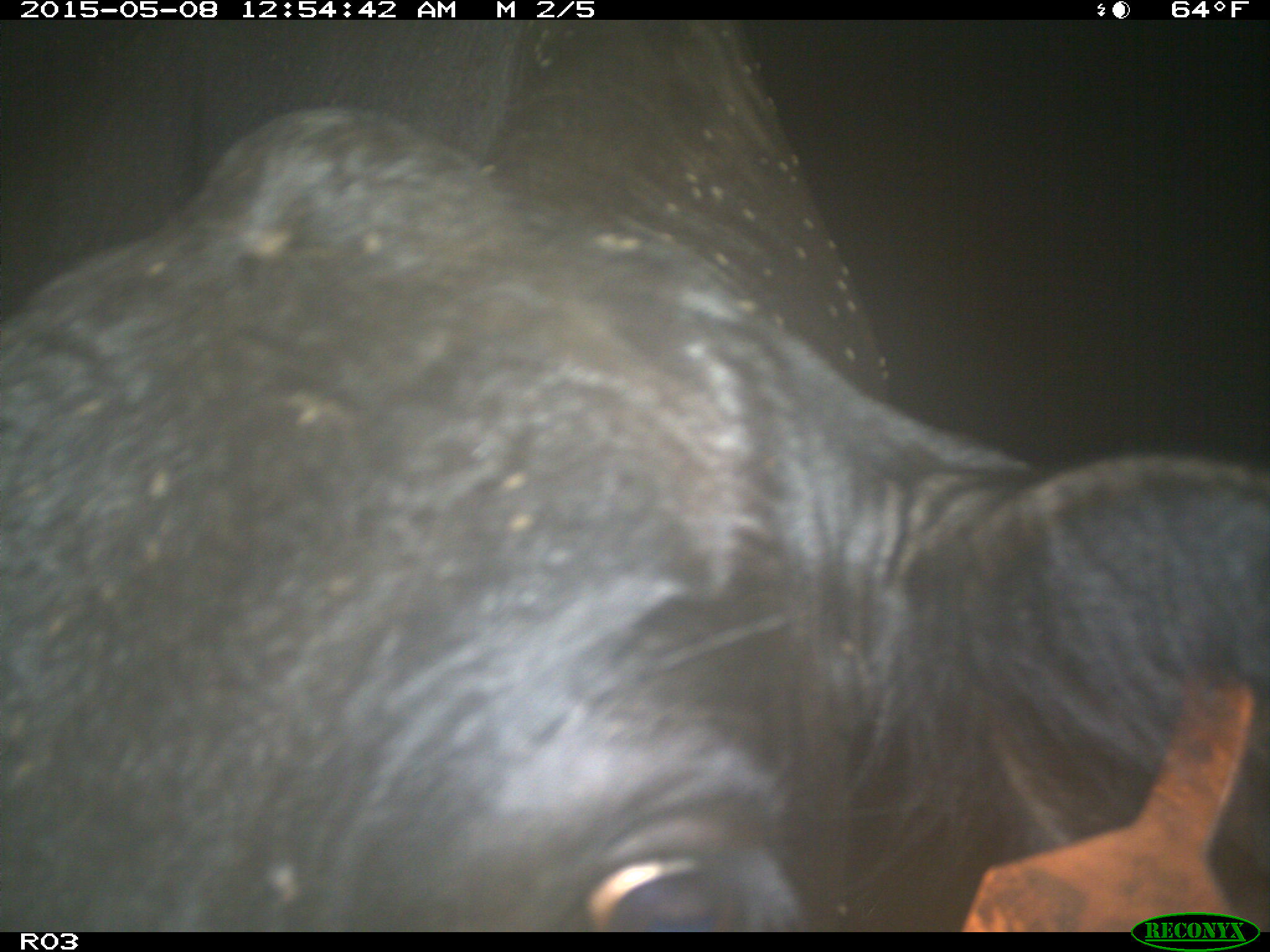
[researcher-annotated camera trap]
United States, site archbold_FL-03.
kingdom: Animalia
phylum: Chordata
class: Mammalia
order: Artiodactyla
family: Bovidae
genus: Bos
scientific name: Bos taurus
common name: domestic cow